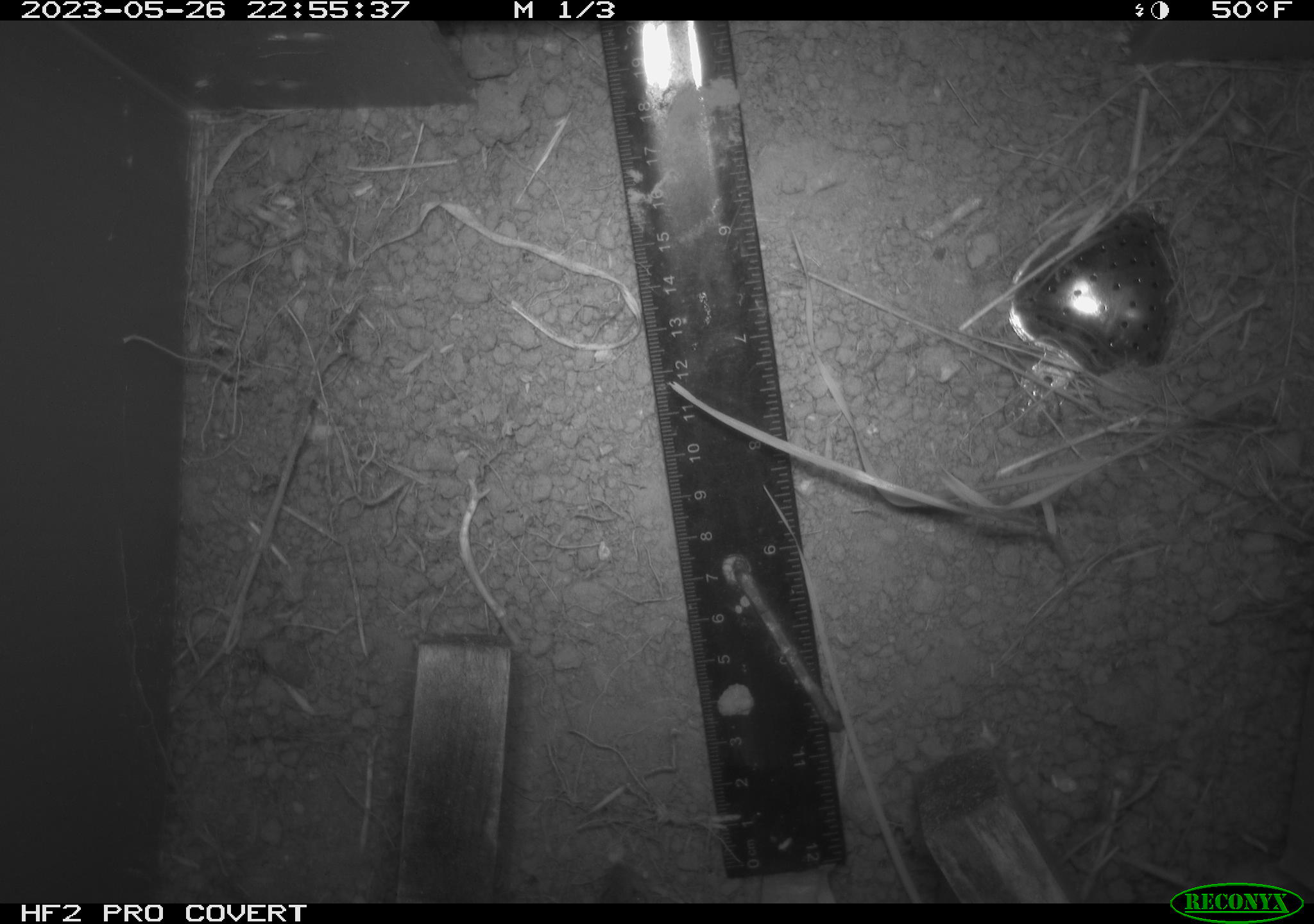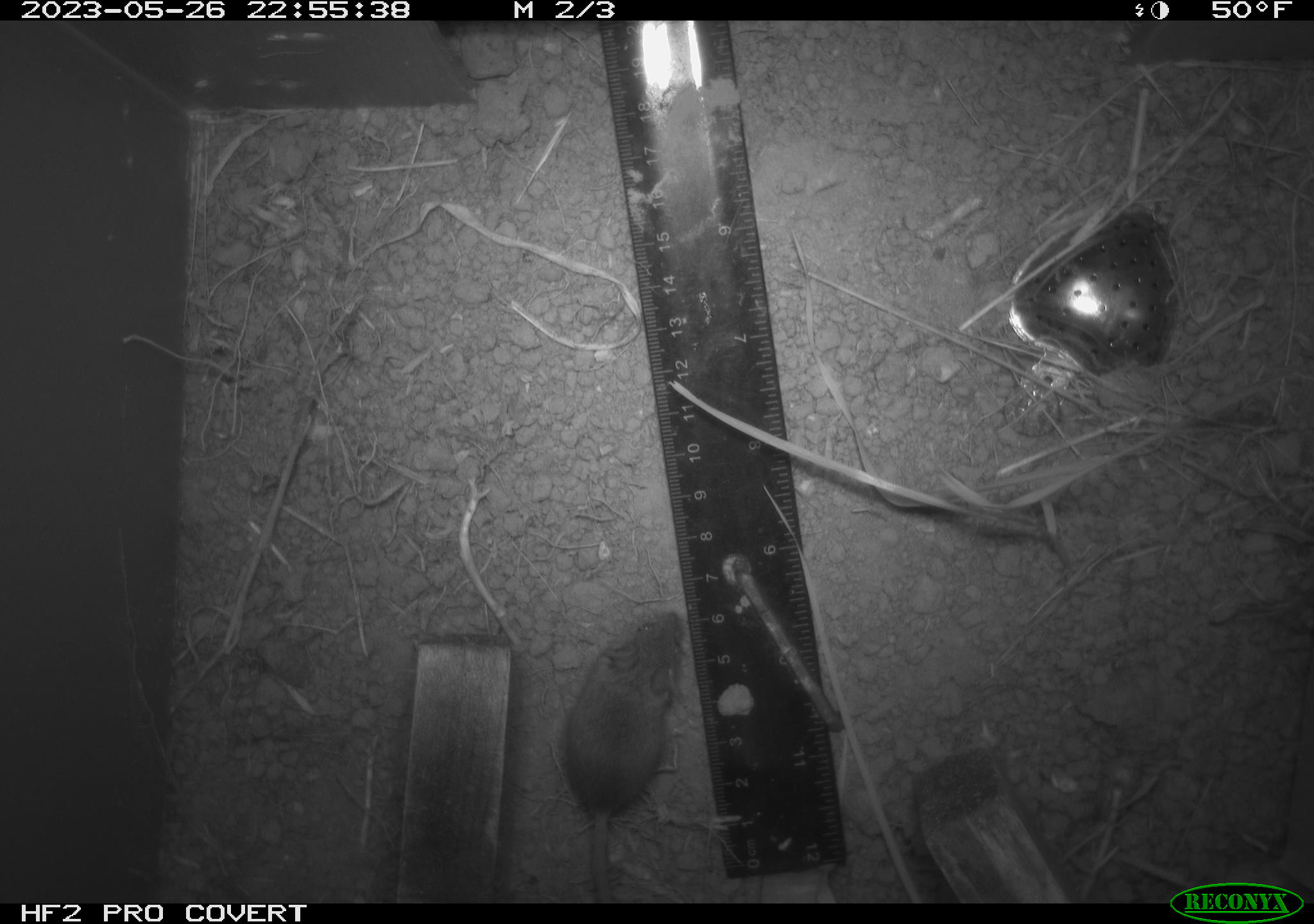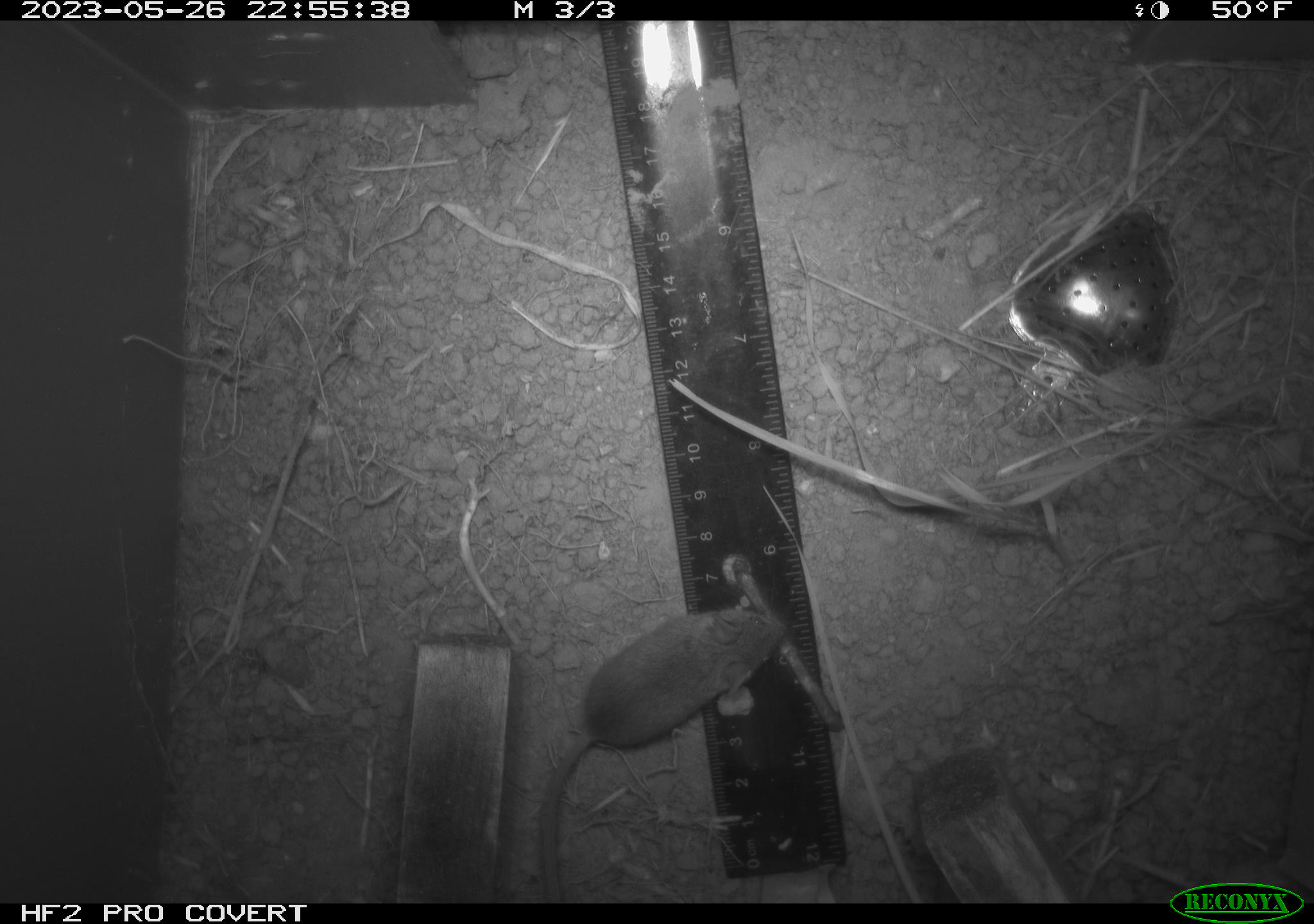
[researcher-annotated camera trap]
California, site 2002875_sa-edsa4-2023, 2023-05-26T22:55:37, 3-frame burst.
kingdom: Animalia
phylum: Chordata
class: Mammalia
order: Rodentia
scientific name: Rodentia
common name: mouse species